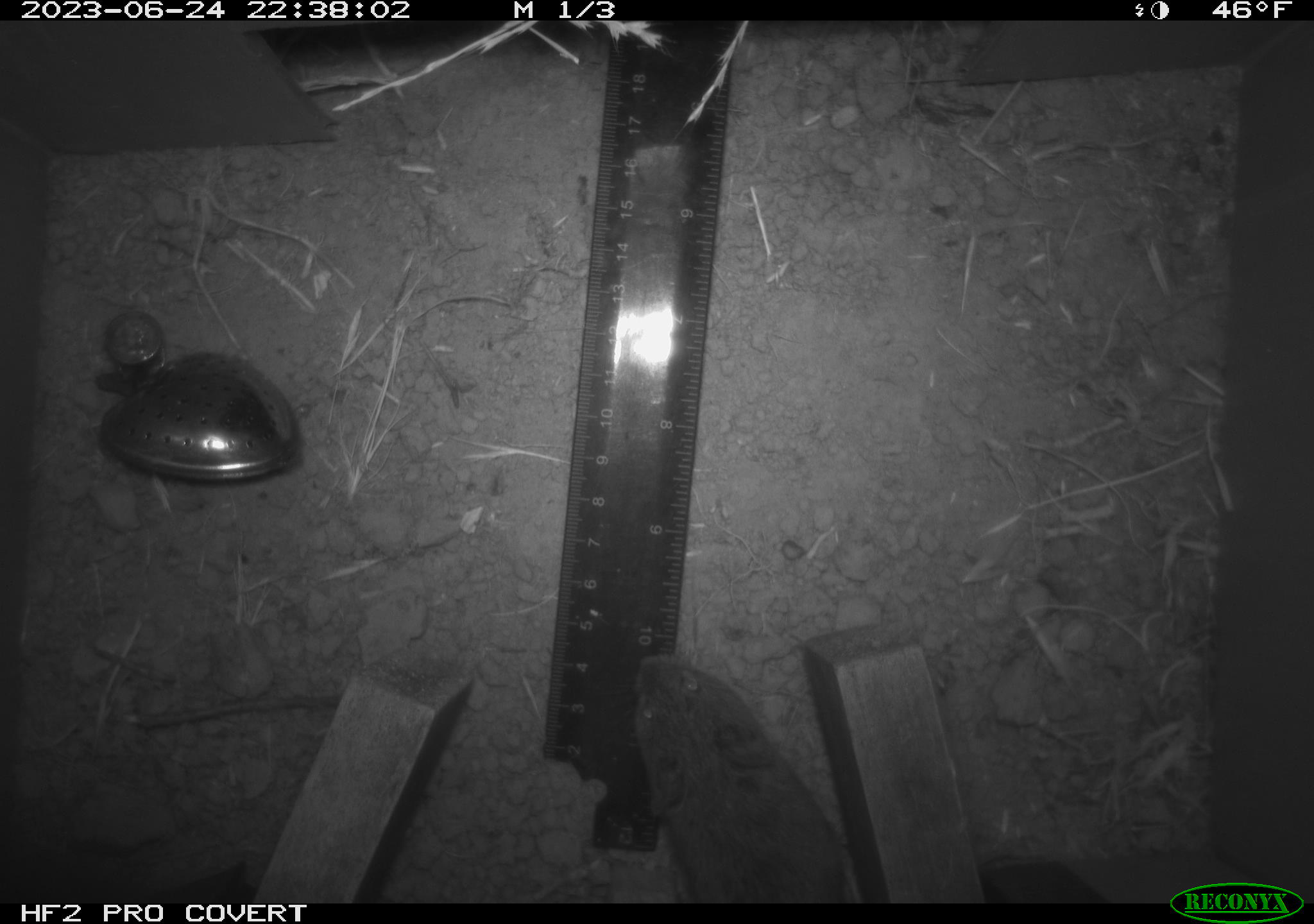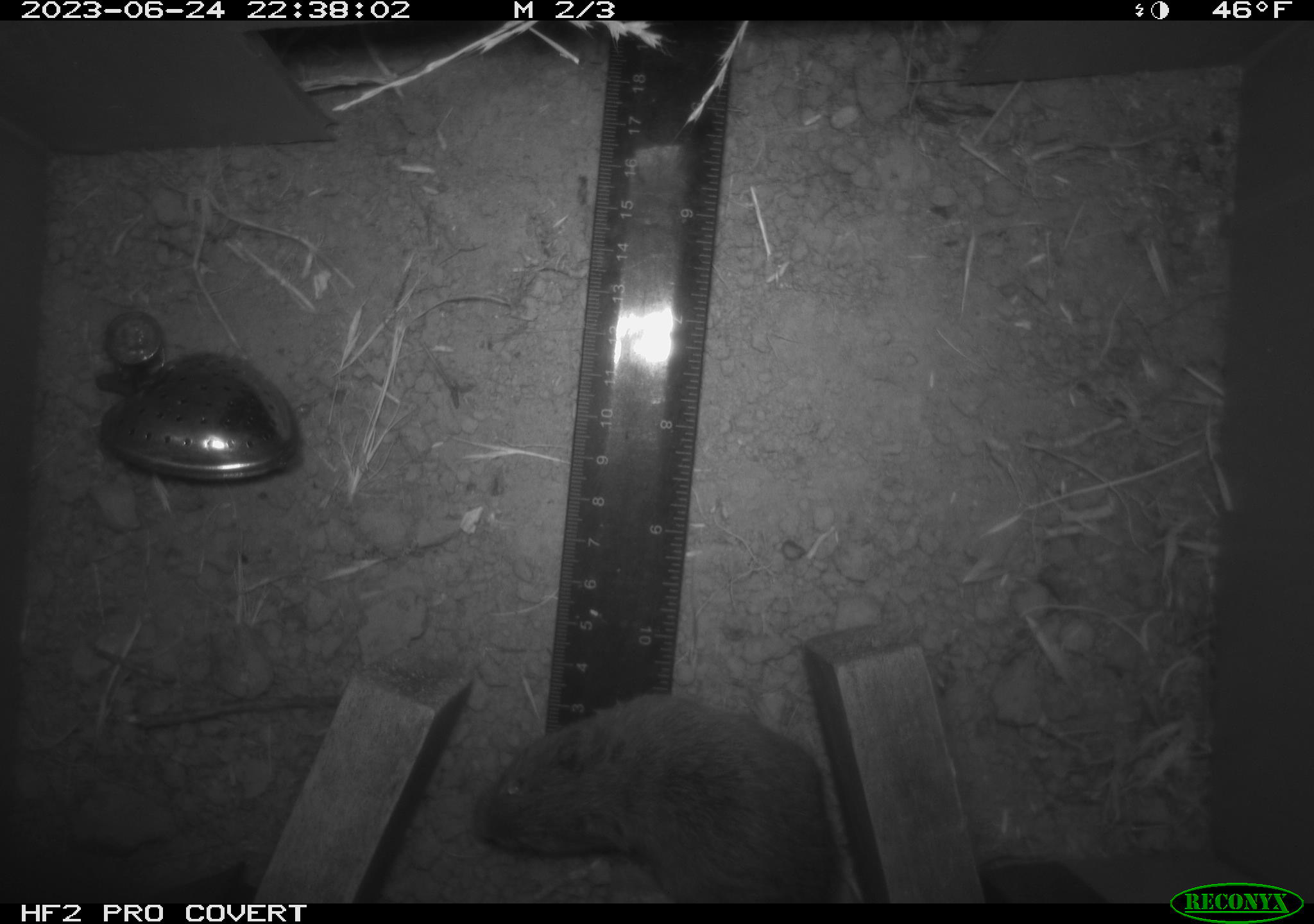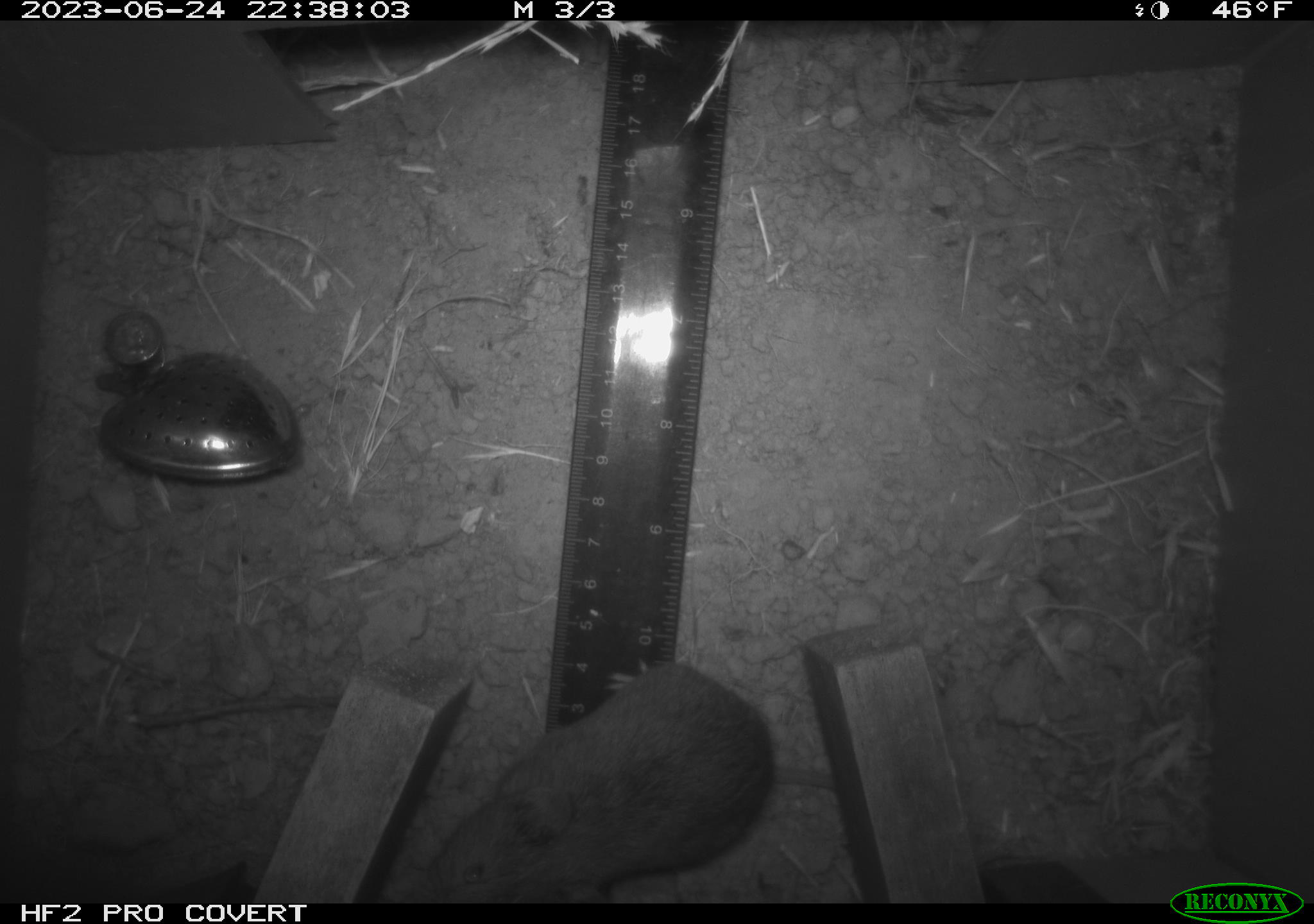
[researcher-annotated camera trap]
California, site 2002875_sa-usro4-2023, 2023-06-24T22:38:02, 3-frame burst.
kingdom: Animalia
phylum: Chordata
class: Mammalia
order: Rodentia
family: Cricetidae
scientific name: Arvicolinae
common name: voles, lemmings, and muskrats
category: arvicolinae subfamily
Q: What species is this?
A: Arvicolinae subfamily (voles, lemmings, and muskrats) (Arvicolinae).